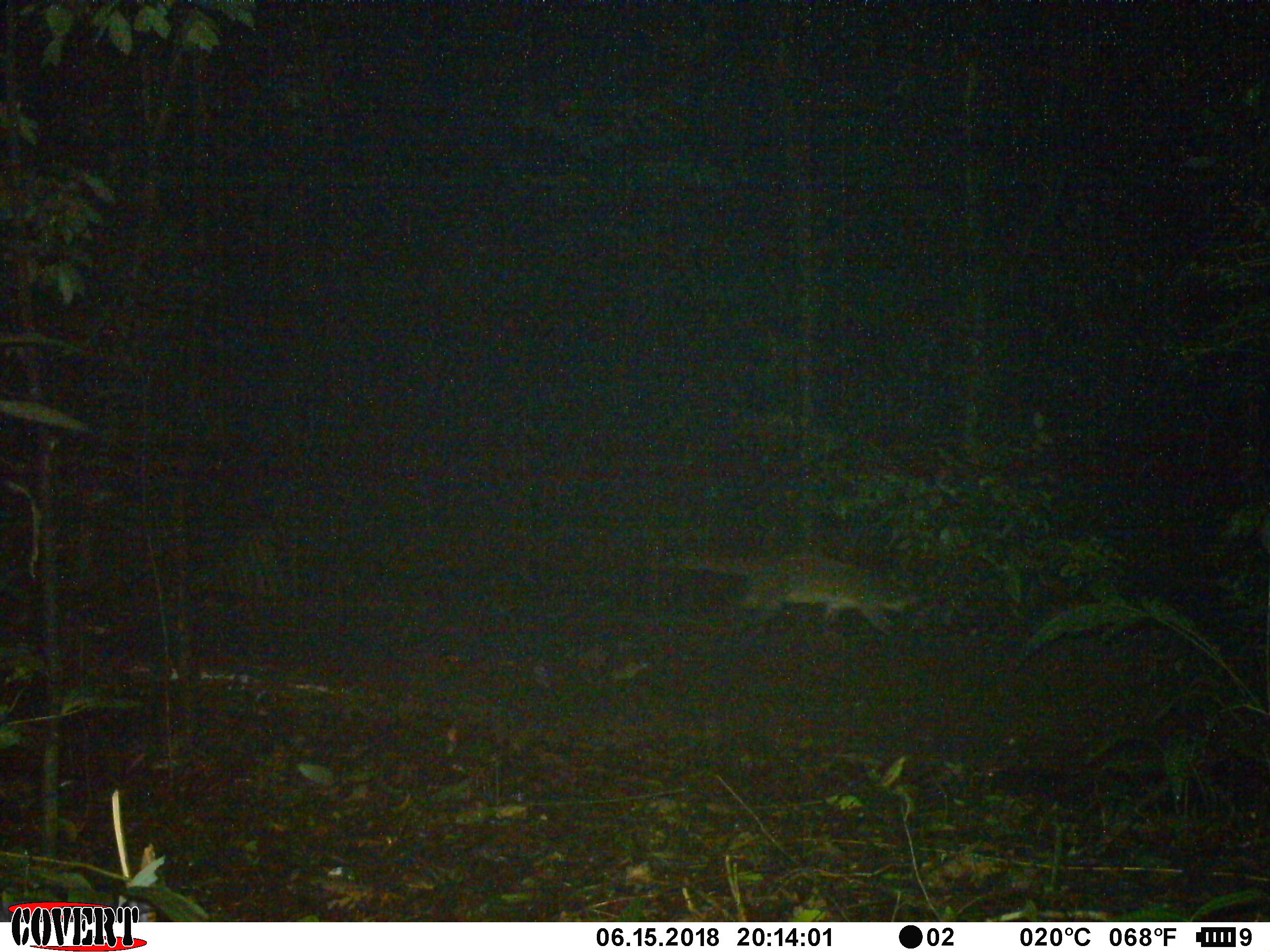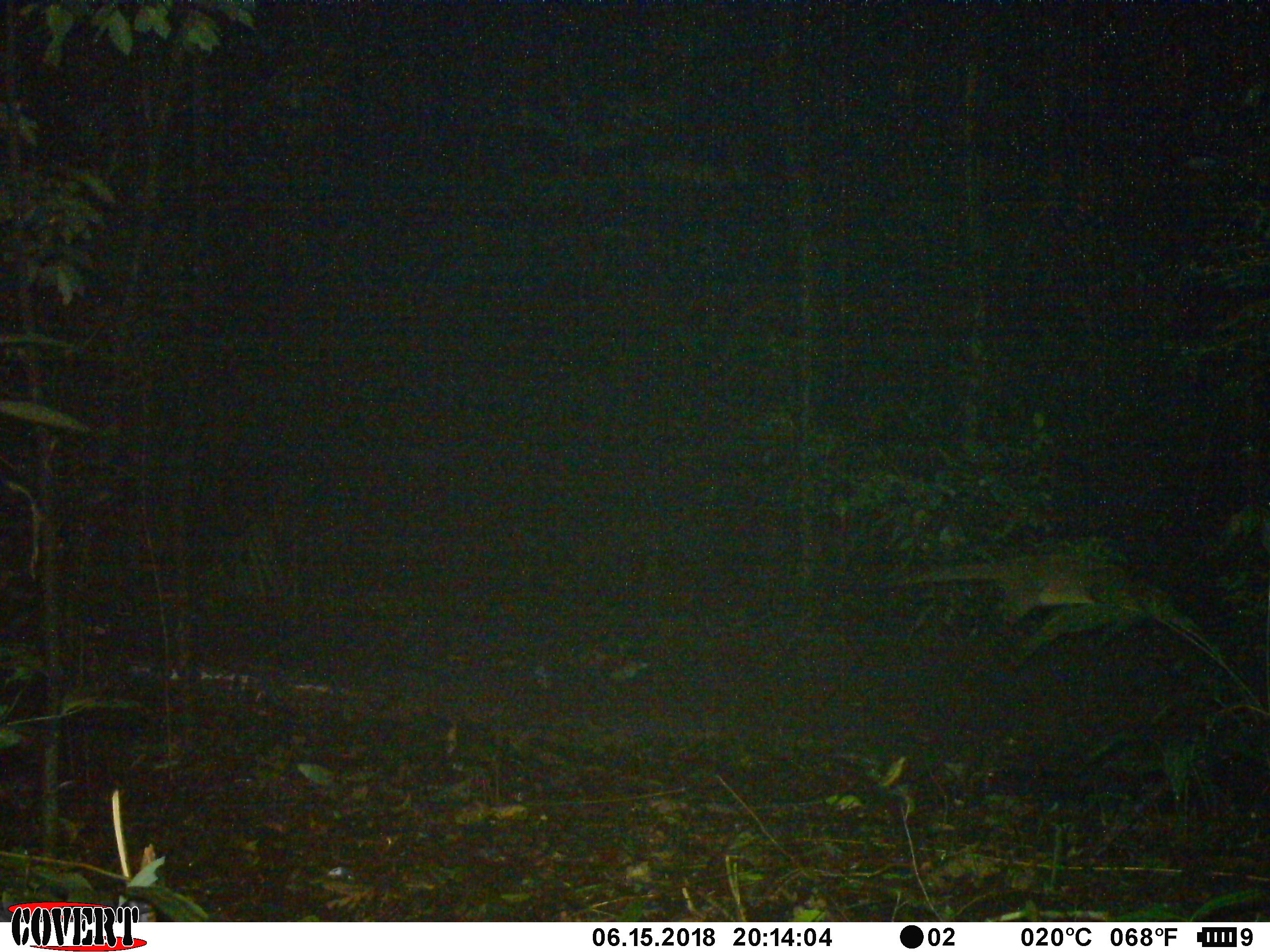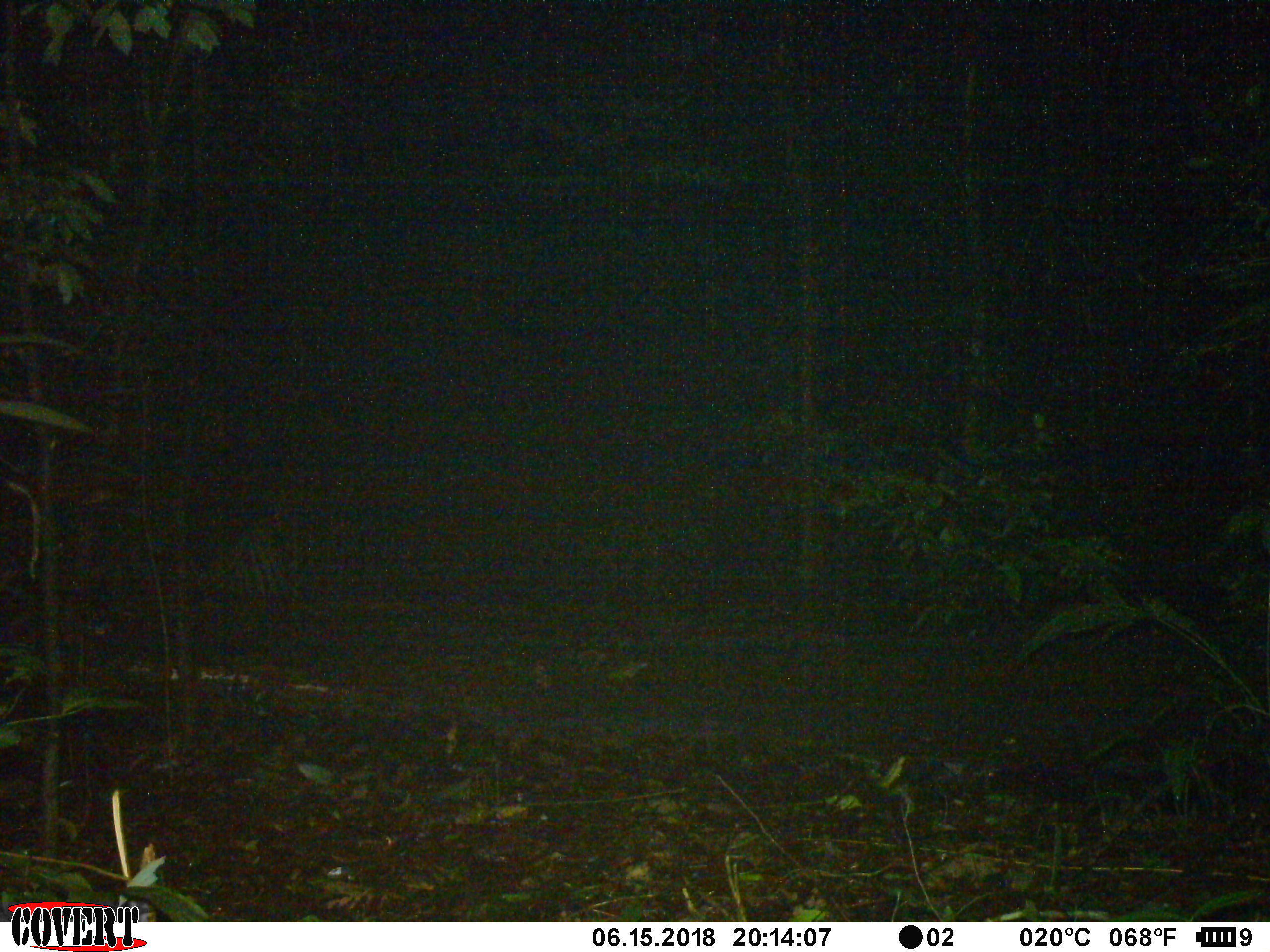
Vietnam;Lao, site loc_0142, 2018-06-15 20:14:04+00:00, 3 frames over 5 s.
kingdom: Animalia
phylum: Chordata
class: Mammalia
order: Carnivora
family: Viverridae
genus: Paguma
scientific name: Paguma larvata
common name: masked palm civet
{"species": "masked palm civet (Paguma larvata)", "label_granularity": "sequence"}